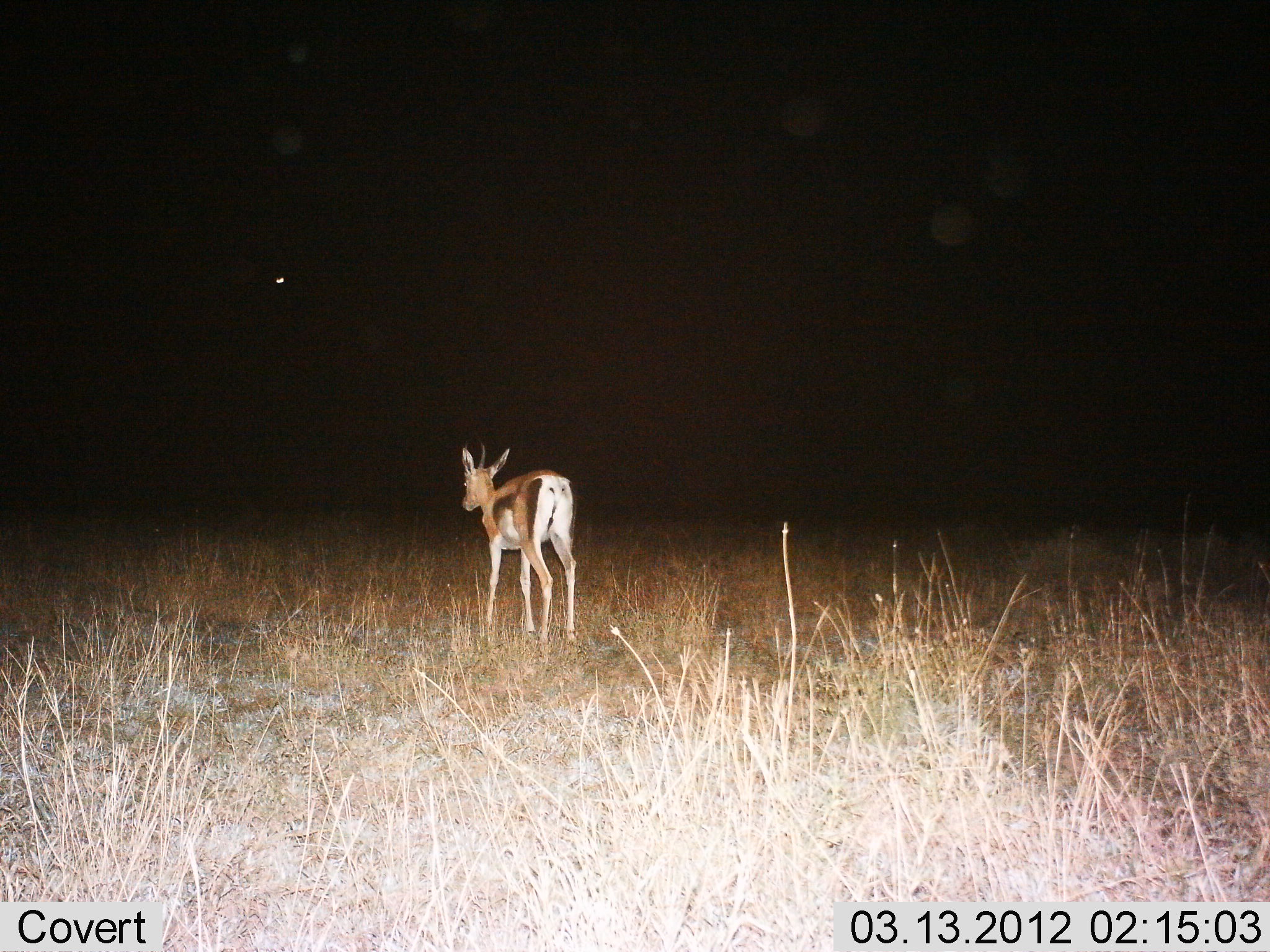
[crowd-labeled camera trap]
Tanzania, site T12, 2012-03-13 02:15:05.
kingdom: Animalia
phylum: Chordata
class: Mammalia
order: Artiodactyla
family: Bovidae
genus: Eudorcas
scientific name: Eudorcas thomsonii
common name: thomson's gazelle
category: gazellethomsons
Gazellethomsons (thomson's gazelle) (Eudorcas thomsonii), count 1. Behavior (volunteer vote fractions): standing 58%, resting 0%, moving 42%, interacting 0%. Young present (vote fraction): 0%. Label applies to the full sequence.